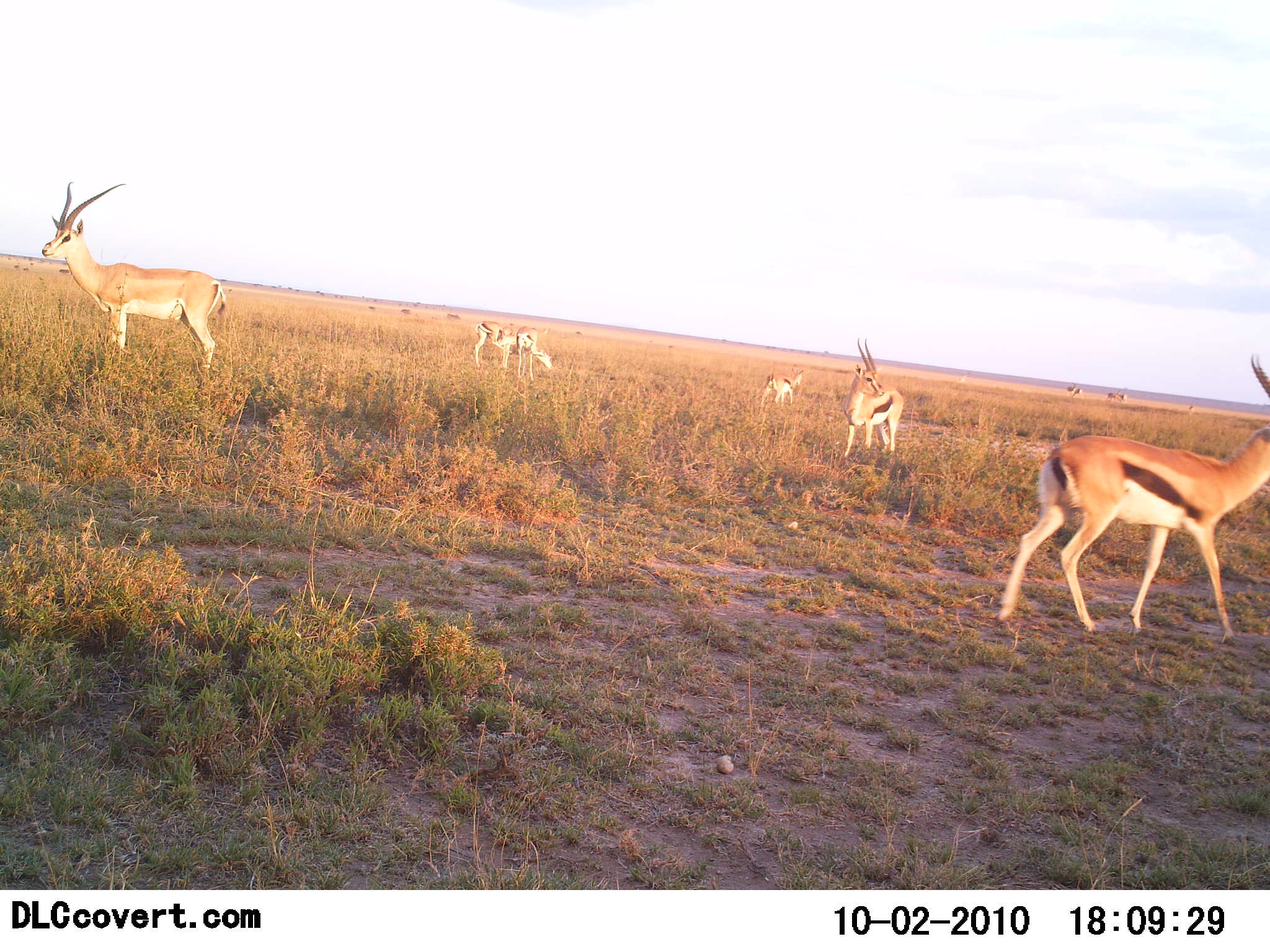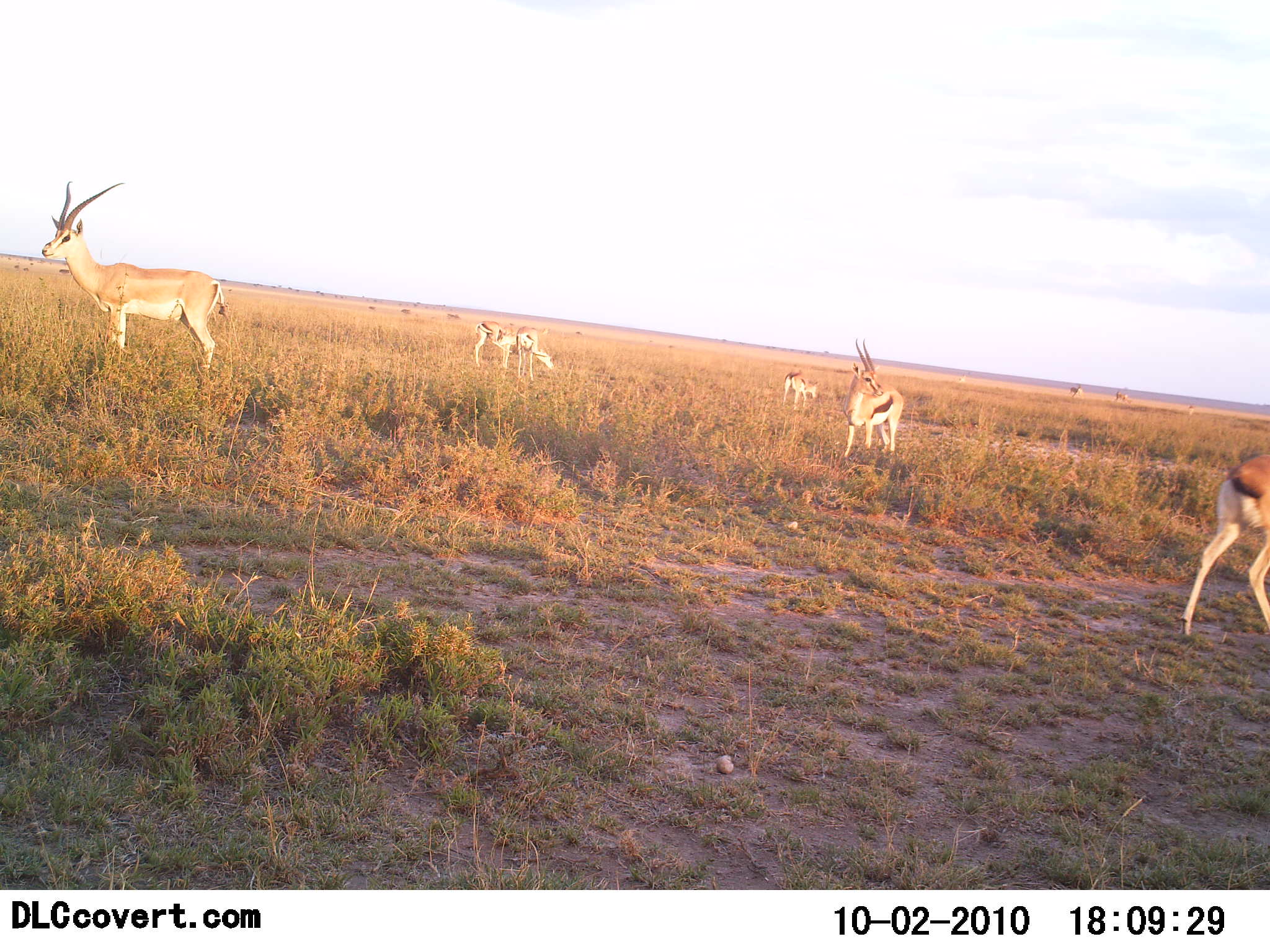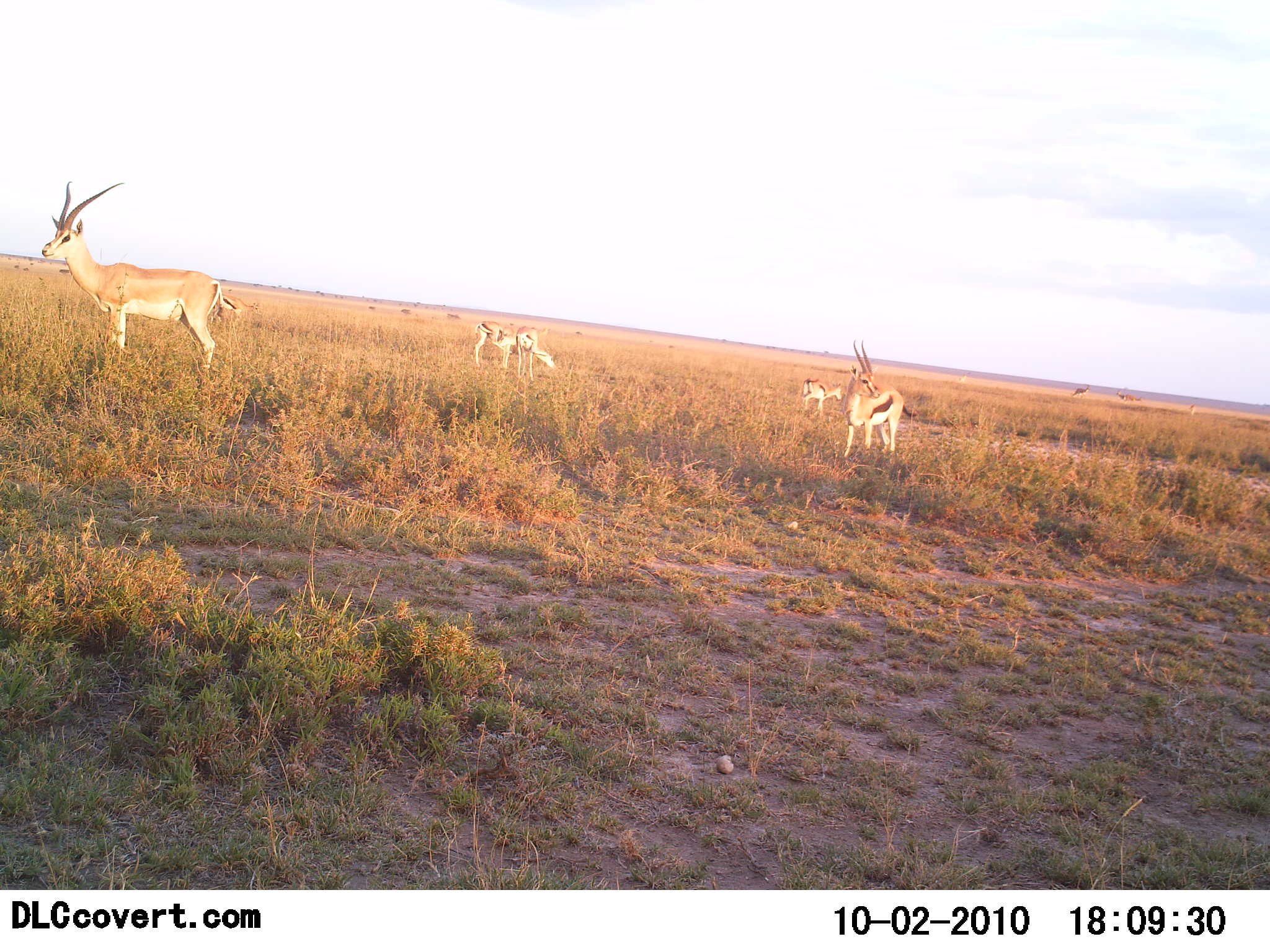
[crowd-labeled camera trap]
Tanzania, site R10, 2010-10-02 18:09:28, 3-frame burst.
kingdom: Animalia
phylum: Chordata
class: Mammalia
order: Artiodactyla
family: Bovidae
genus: Nanger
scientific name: Nanger granti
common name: grant's gazelle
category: gazellegrants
Gazellegrants (grant's gazelle) (Nanger granti), count 3. Behavior (volunteer vote fractions): standing 94%, resting 0%, moving 19%, interacting 0%. Young present (vote fraction): 0%. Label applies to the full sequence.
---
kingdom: Animalia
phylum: Chordata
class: Mammalia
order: Artiodactyla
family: Bovidae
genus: Eudorcas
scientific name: Eudorcas thomsonii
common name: thomson's gazelle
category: gazellethomsons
Gazellethomsons (thomson's gazelle) (Eudorcas thomsonii), count 5. Behavior (volunteer vote fractions): standing 82%, resting 0%, moving 73%, interacting 0%. Young present (vote fraction): 14%. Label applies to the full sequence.